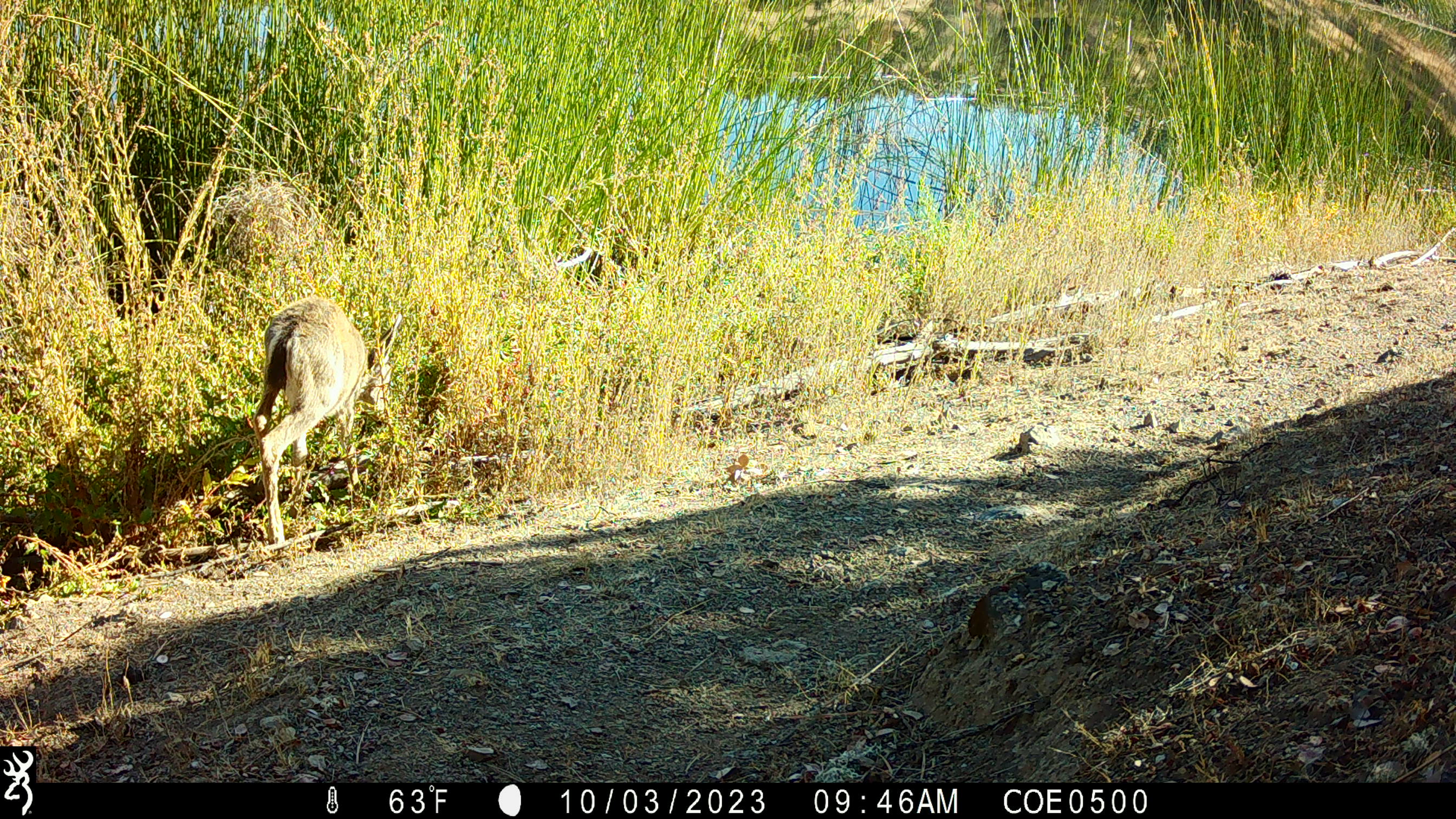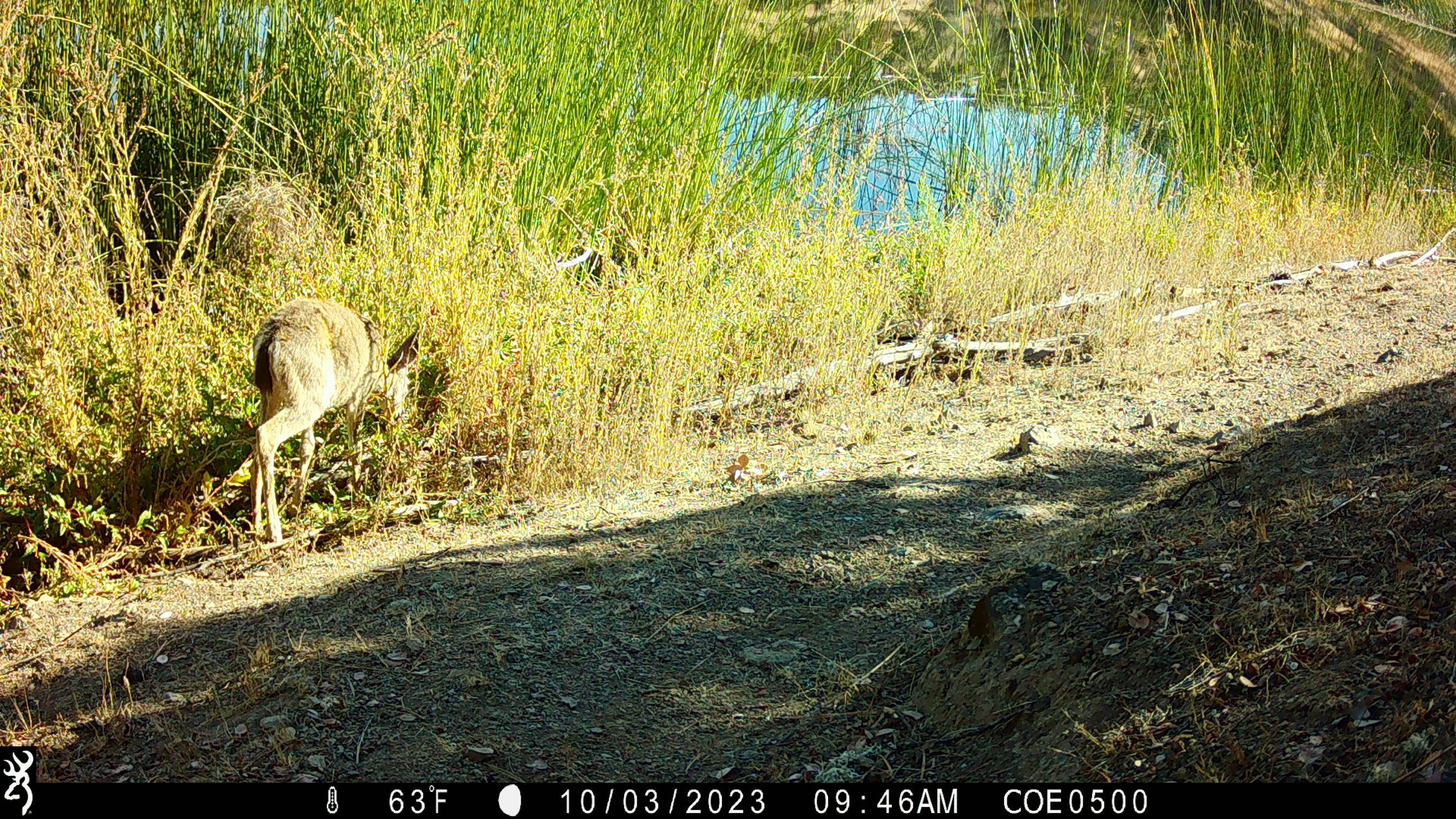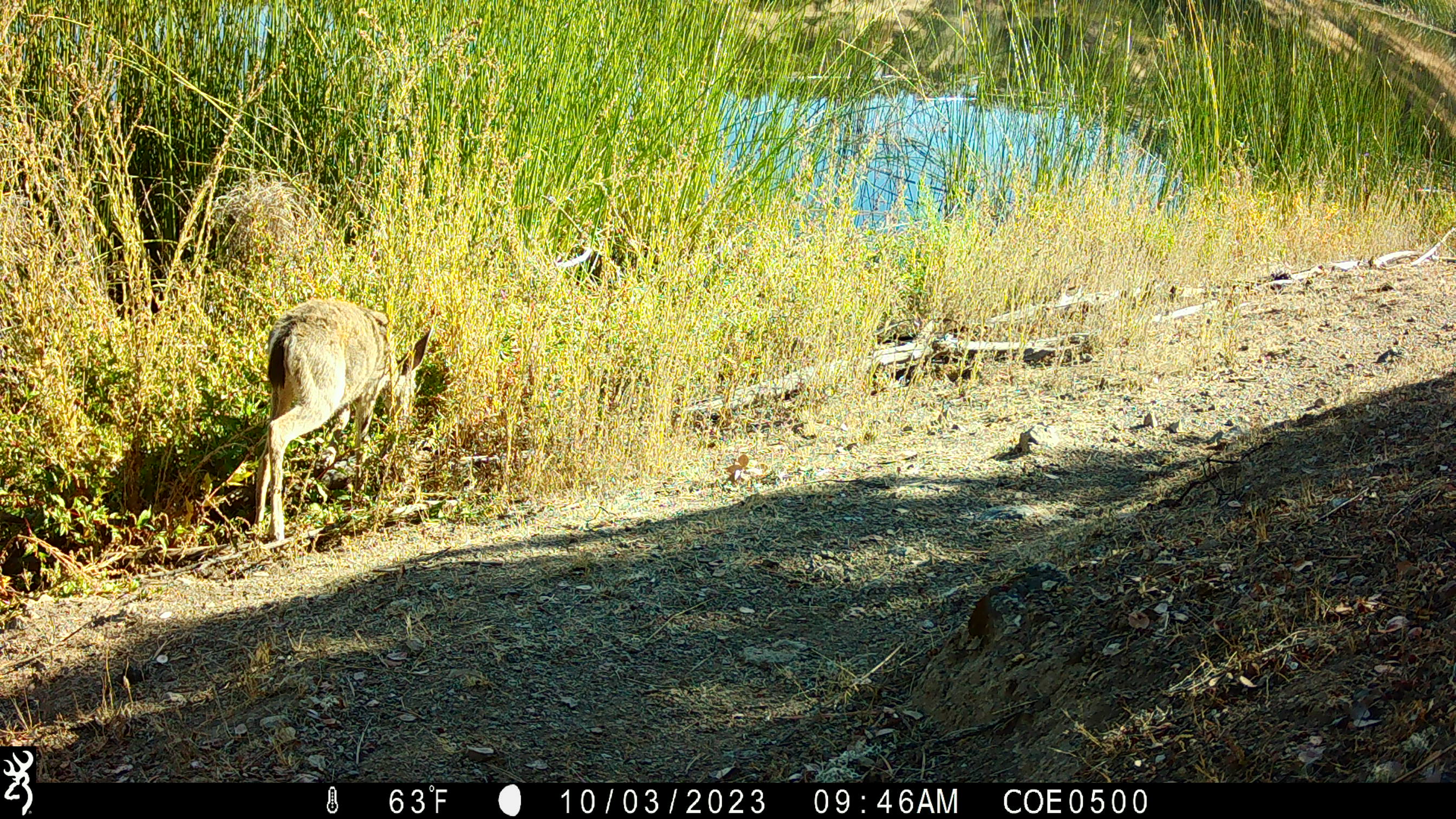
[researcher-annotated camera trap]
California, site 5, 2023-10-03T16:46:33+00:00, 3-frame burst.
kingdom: Animalia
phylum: Chordata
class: Mammalia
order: Artiodactyla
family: Cervidae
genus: Odocoileus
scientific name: Odocoileus hemionus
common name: mule deer